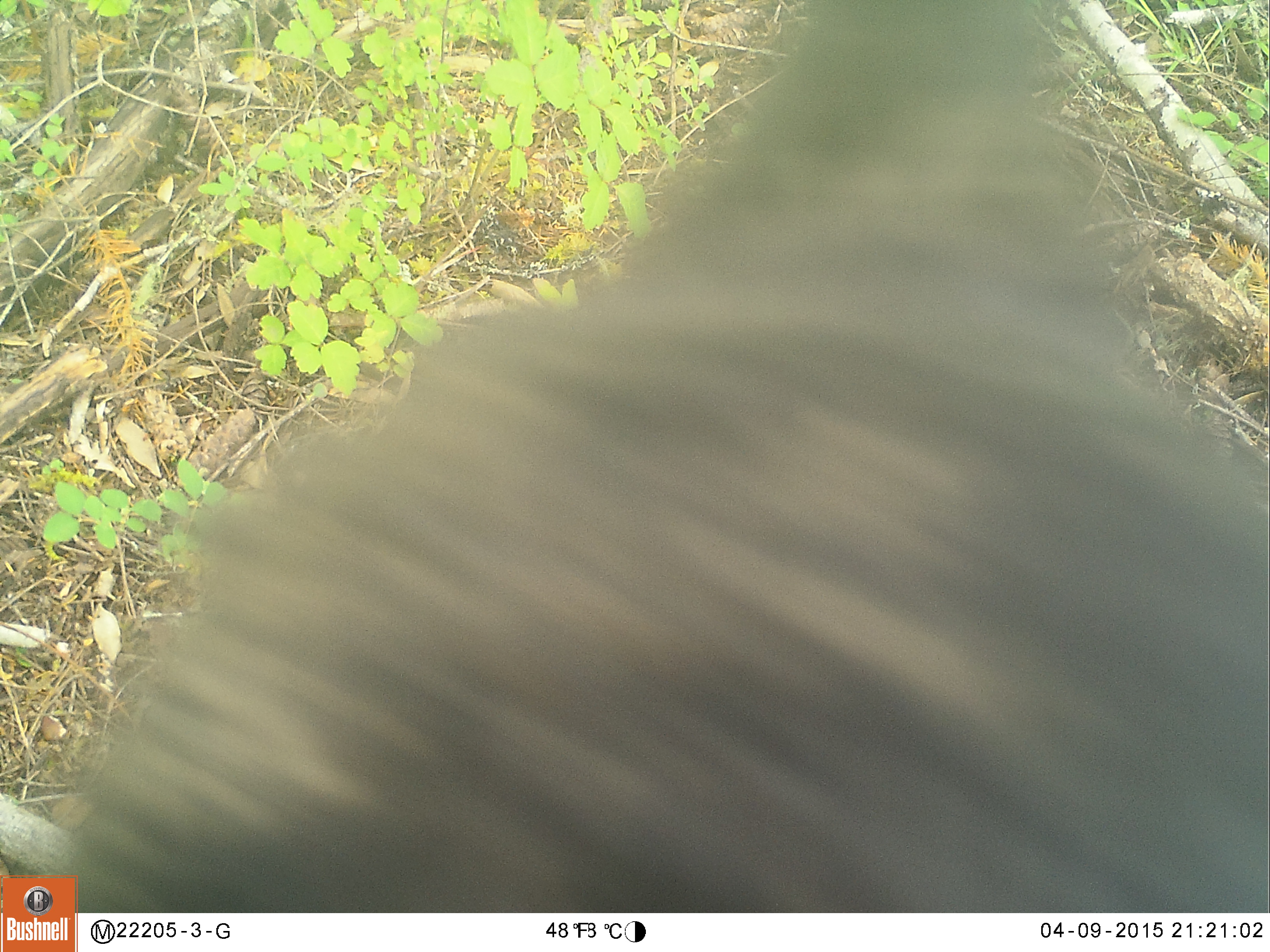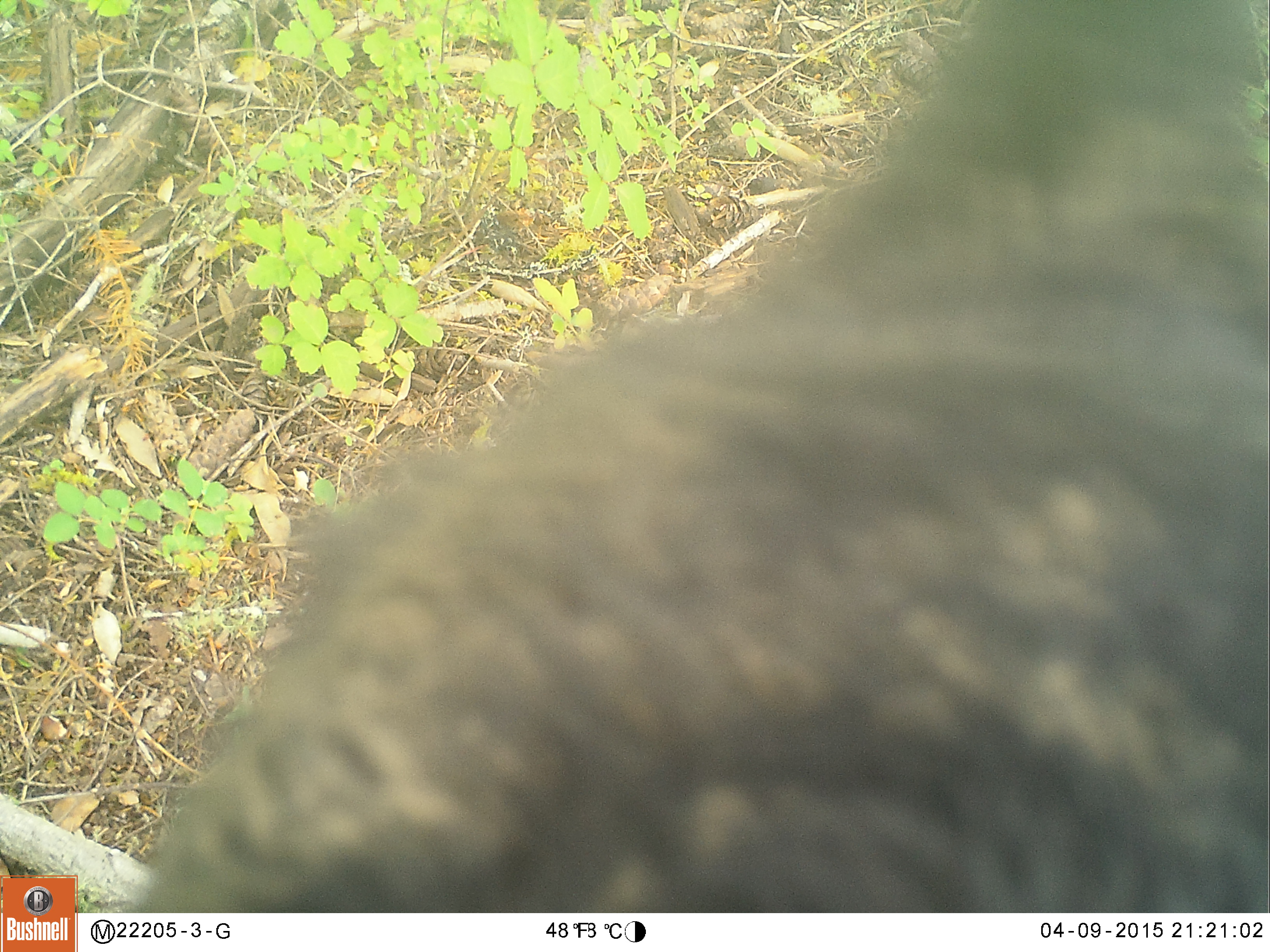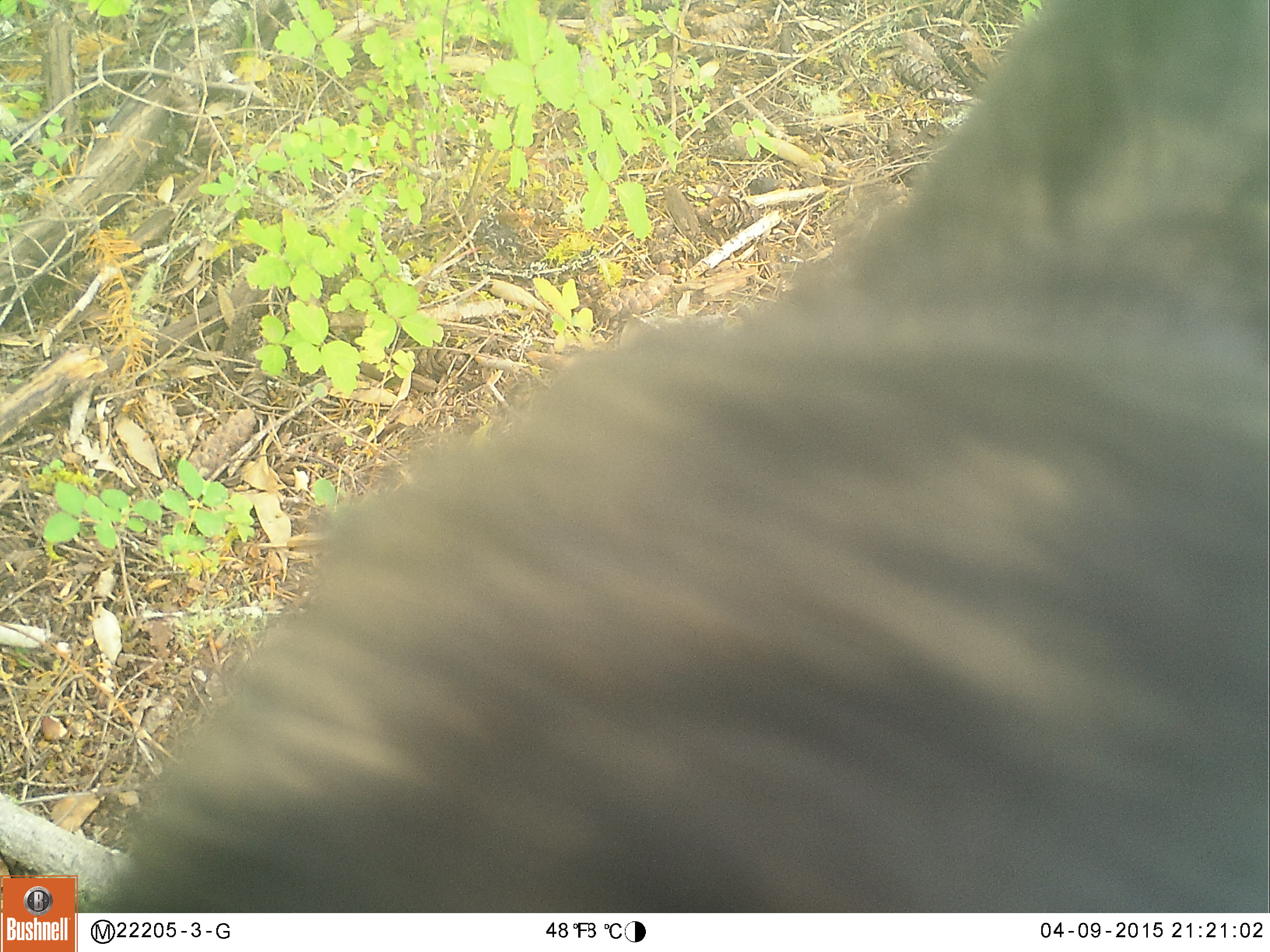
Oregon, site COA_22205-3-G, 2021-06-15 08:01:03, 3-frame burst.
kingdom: Animalia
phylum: Chordata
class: Mammalia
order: Carnivora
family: Ursidae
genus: Ursus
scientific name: Ursus americanus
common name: american black bear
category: black bear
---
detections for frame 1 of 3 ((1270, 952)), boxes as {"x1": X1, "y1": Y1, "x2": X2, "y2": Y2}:
black bear: {"x1": 77, "y1": 0, "x2": 1268, "y2": 912}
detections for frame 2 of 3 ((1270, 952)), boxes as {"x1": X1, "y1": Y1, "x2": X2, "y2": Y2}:
black bear: {"x1": 105, "y1": 0, "x2": 1269, "y2": 910}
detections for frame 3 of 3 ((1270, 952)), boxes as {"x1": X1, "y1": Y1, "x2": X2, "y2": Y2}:
black bear: {"x1": 80, "y1": 0, "x2": 1269, "y2": 912}